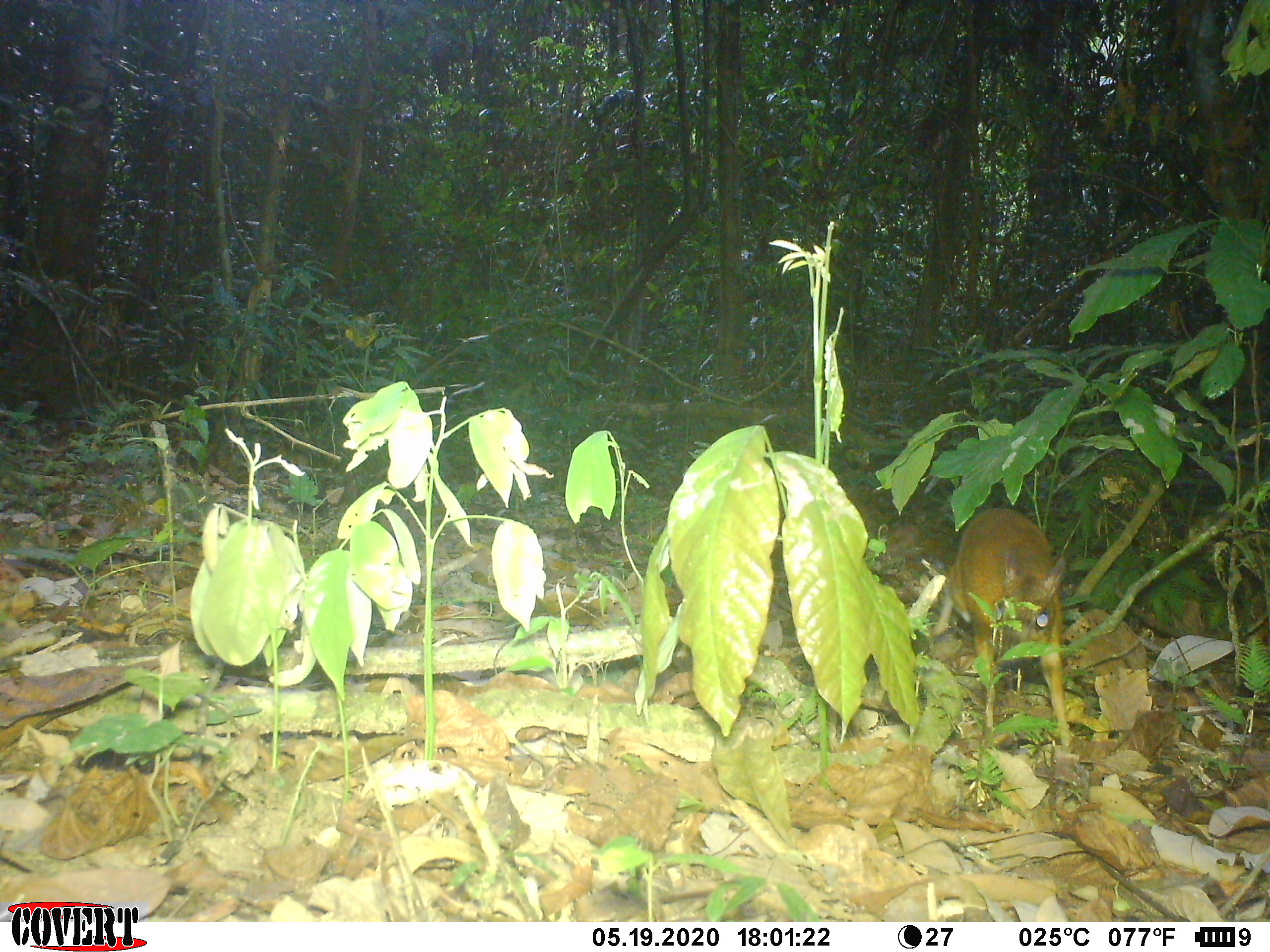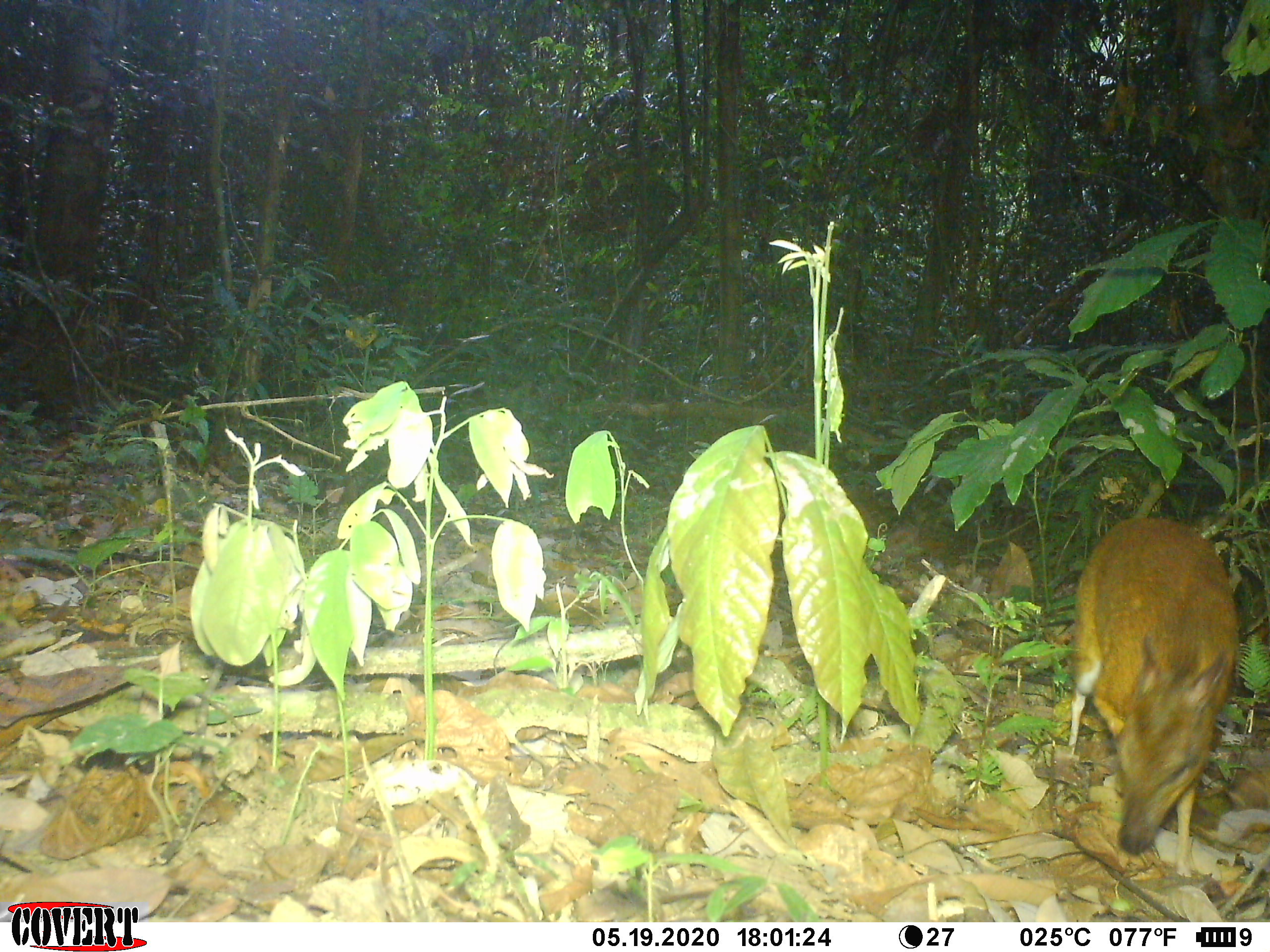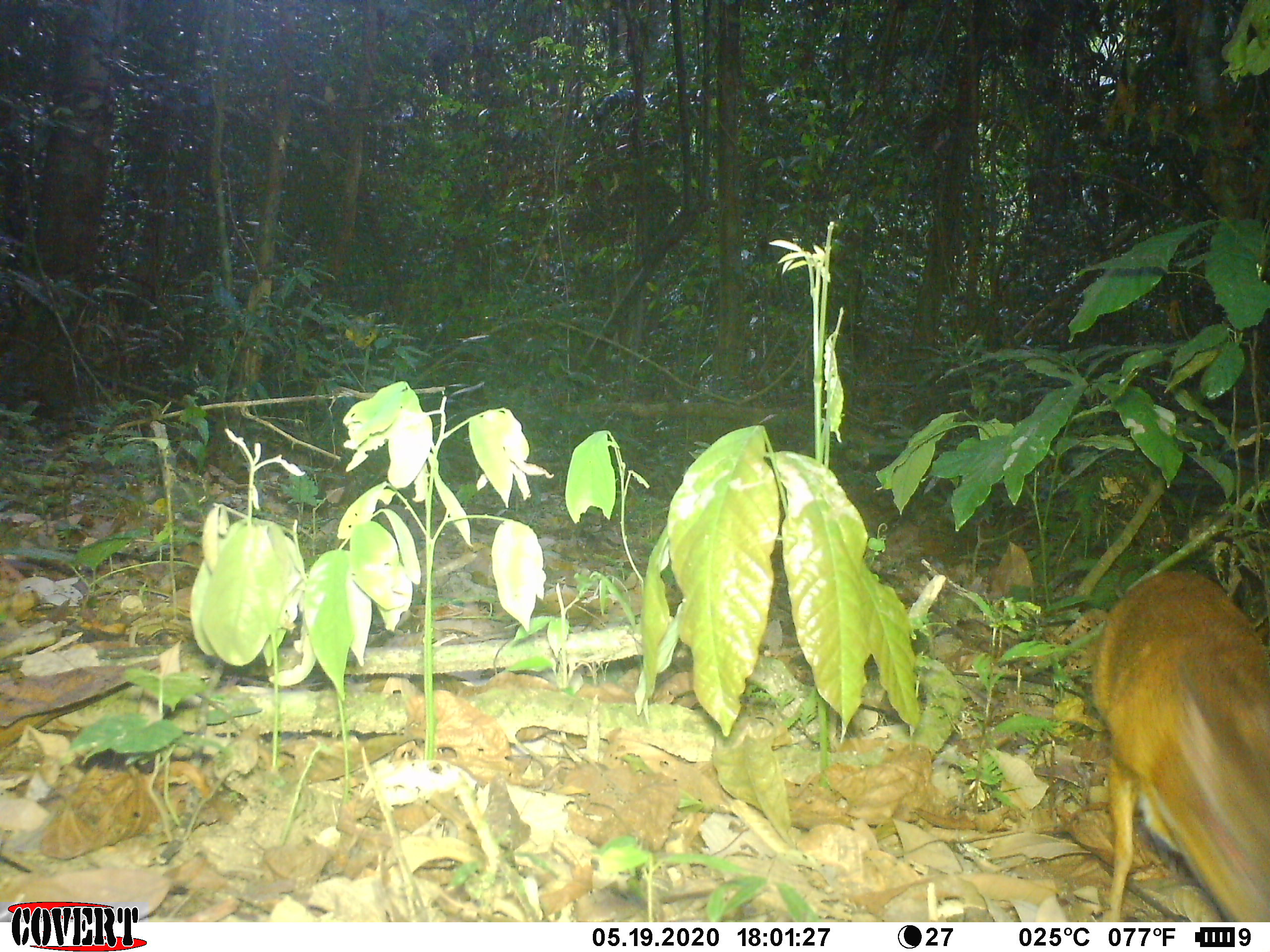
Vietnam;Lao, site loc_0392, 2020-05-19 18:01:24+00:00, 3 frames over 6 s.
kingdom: Animalia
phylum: Chordata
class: Mammalia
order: Artiodactyla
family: Tragulidae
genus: Moschiola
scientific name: Moschiola meminna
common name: chevrotain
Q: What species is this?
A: Chevrotain (Moschiola meminna).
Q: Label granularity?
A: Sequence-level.